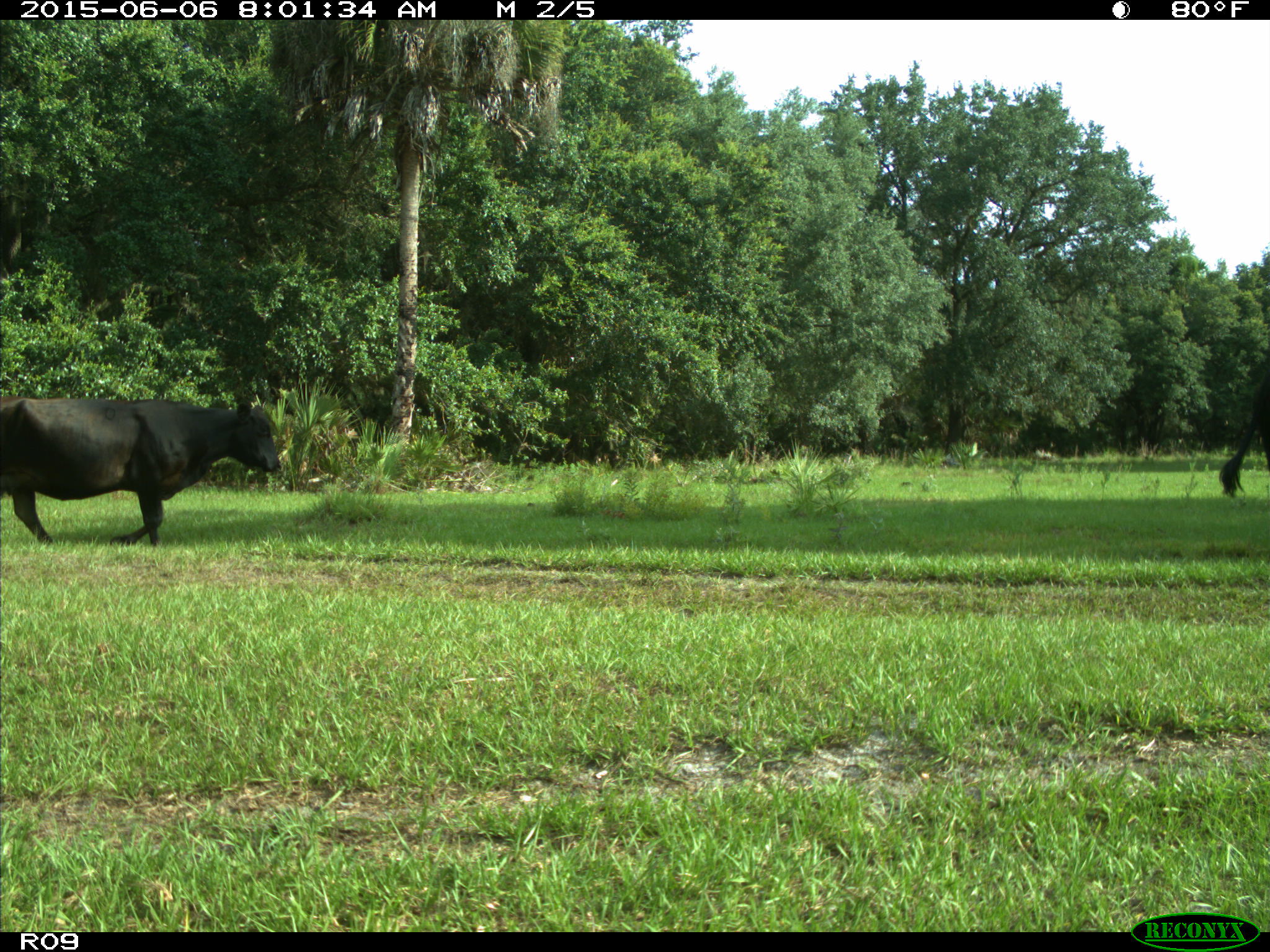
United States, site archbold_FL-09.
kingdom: Animalia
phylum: Chordata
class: Mammalia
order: Artiodactyla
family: Bovidae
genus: Bos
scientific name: Bos taurus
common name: domestic cow